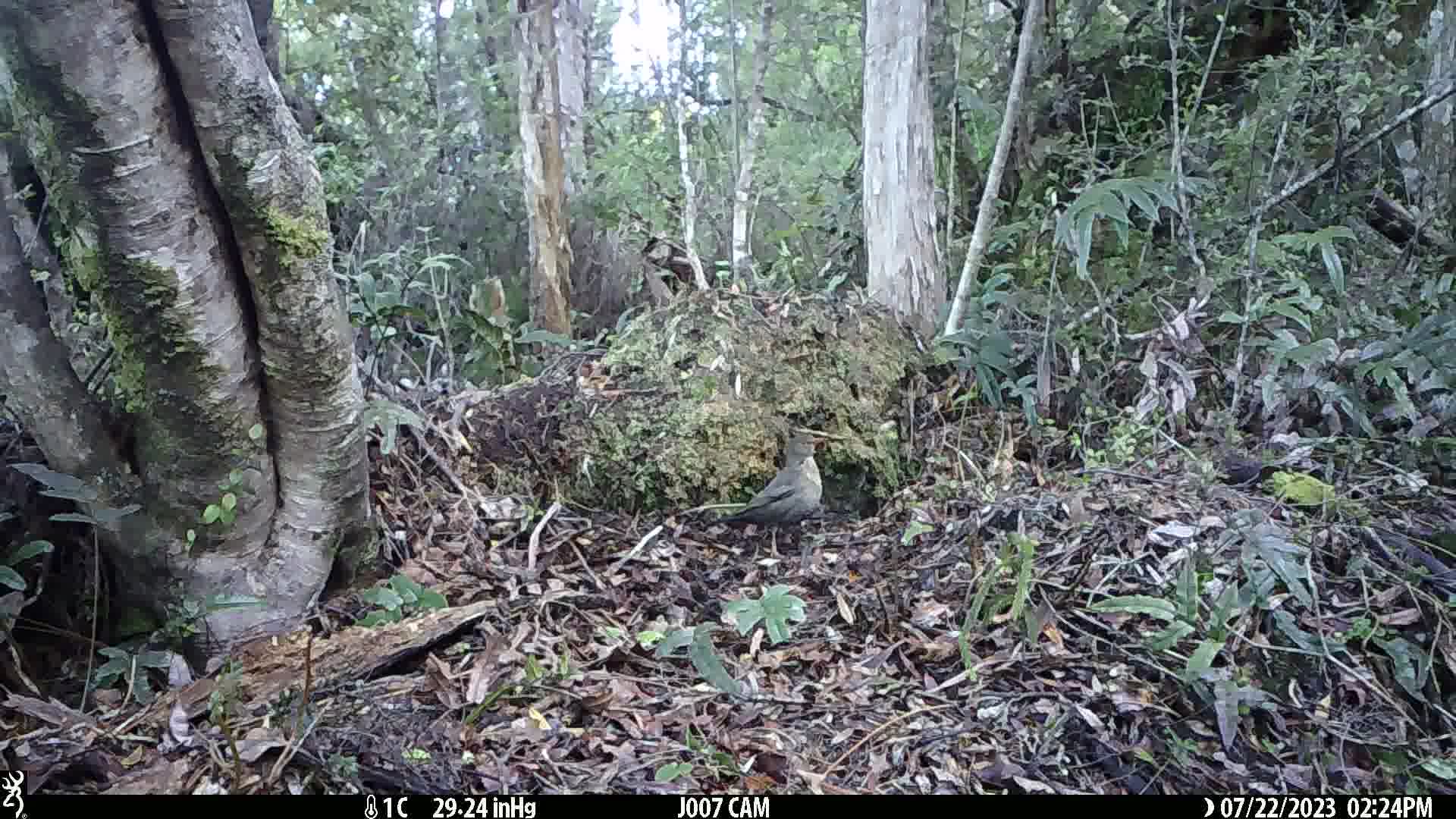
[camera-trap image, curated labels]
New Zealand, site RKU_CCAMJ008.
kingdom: Animalia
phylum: Chordata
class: Aves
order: Passeriformes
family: Turdidae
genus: Turdus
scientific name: Turdus merula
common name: eurasian blackbird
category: blackbird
Blackbird (eurasian blackbird) (Turdus merula).